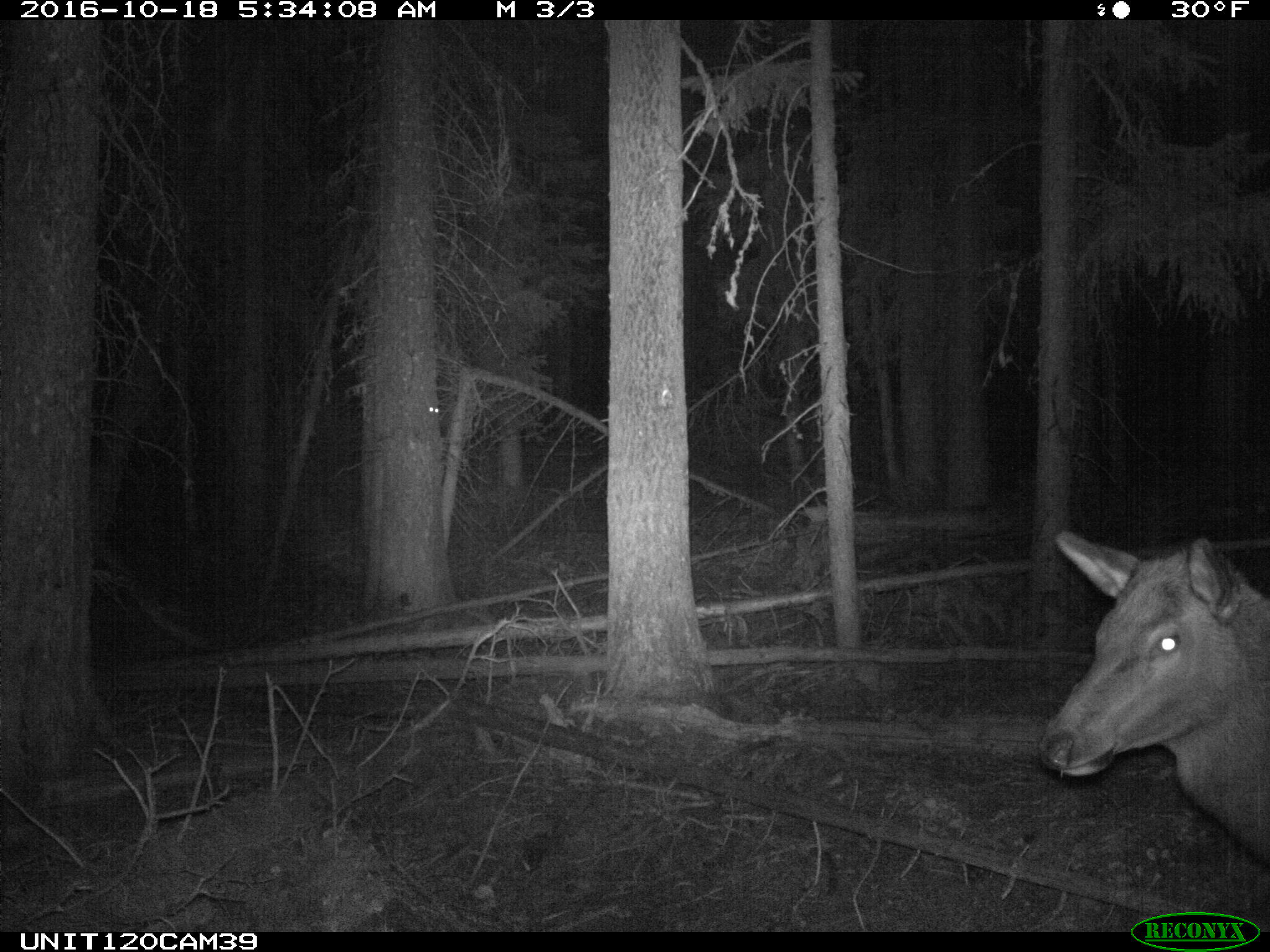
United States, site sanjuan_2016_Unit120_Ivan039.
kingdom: Animalia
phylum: Chordata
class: Mammalia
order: Artiodactyla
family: Cervidae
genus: Cervus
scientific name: Cervus elaphus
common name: red deer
Cervus elaphus (red deer).